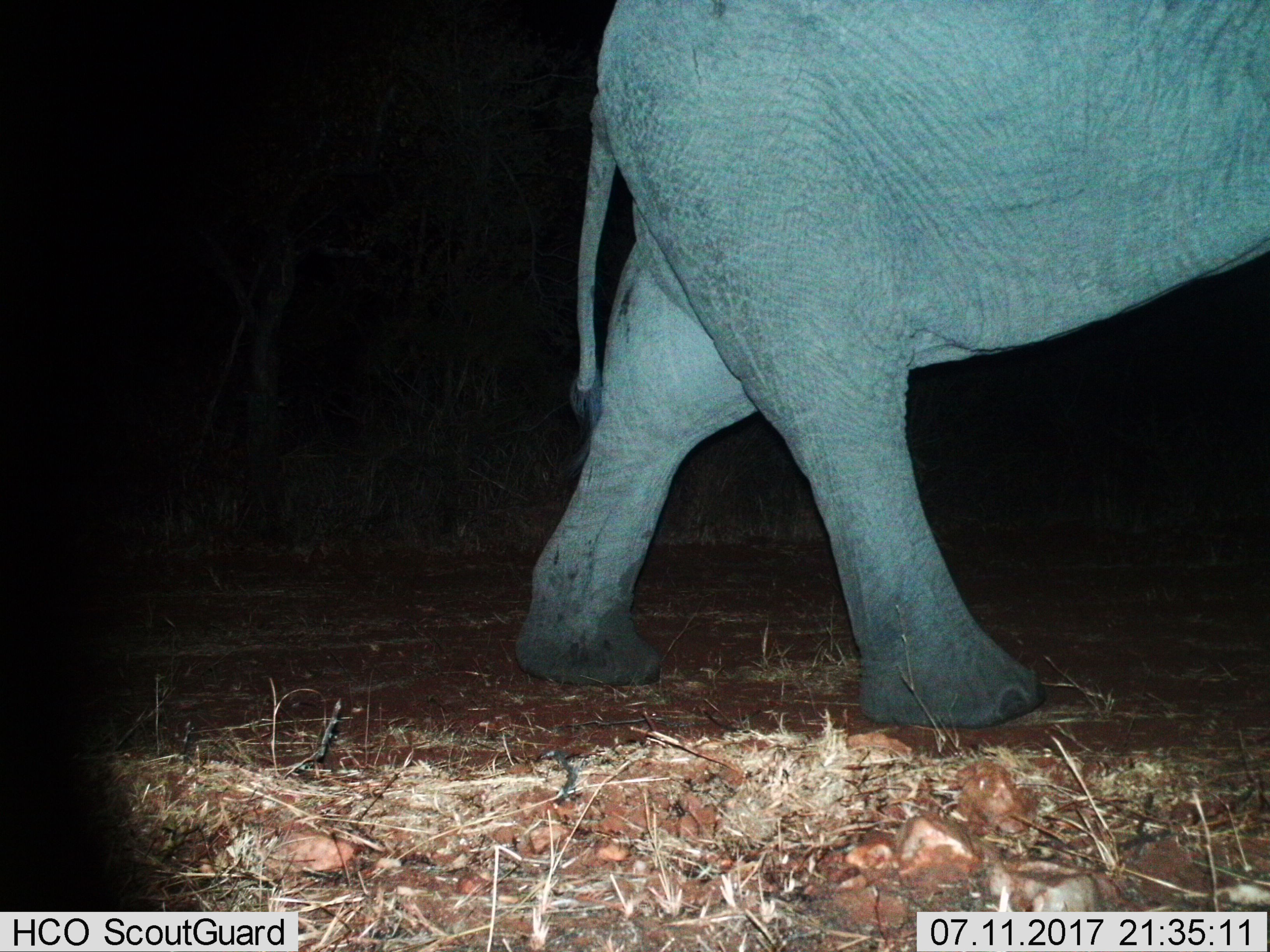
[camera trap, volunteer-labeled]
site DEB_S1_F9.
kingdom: Animalia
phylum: Chordata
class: Mammalia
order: Proboscidea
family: Elephantidae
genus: Loxodonta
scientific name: Loxodonta africana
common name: african bush elephant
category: elephant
Elephant (african bush elephant) (Loxodonta africana), count 1. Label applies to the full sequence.